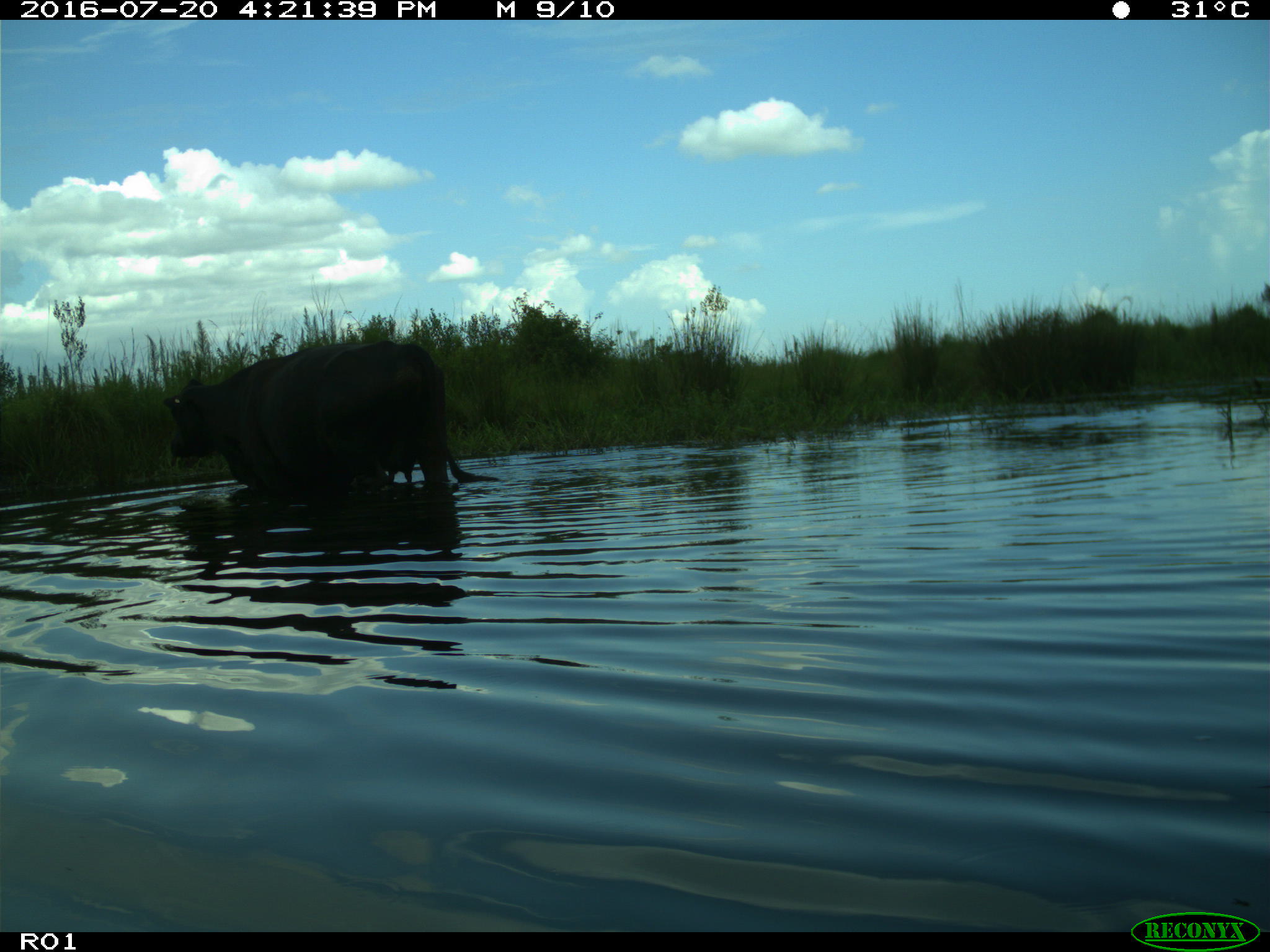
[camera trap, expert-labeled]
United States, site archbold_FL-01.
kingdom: Animalia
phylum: Chordata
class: Mammalia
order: Artiodactyla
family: Bovidae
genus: Bos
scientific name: Bos taurus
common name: domestic cow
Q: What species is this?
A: Bos taurus (domestic cow).